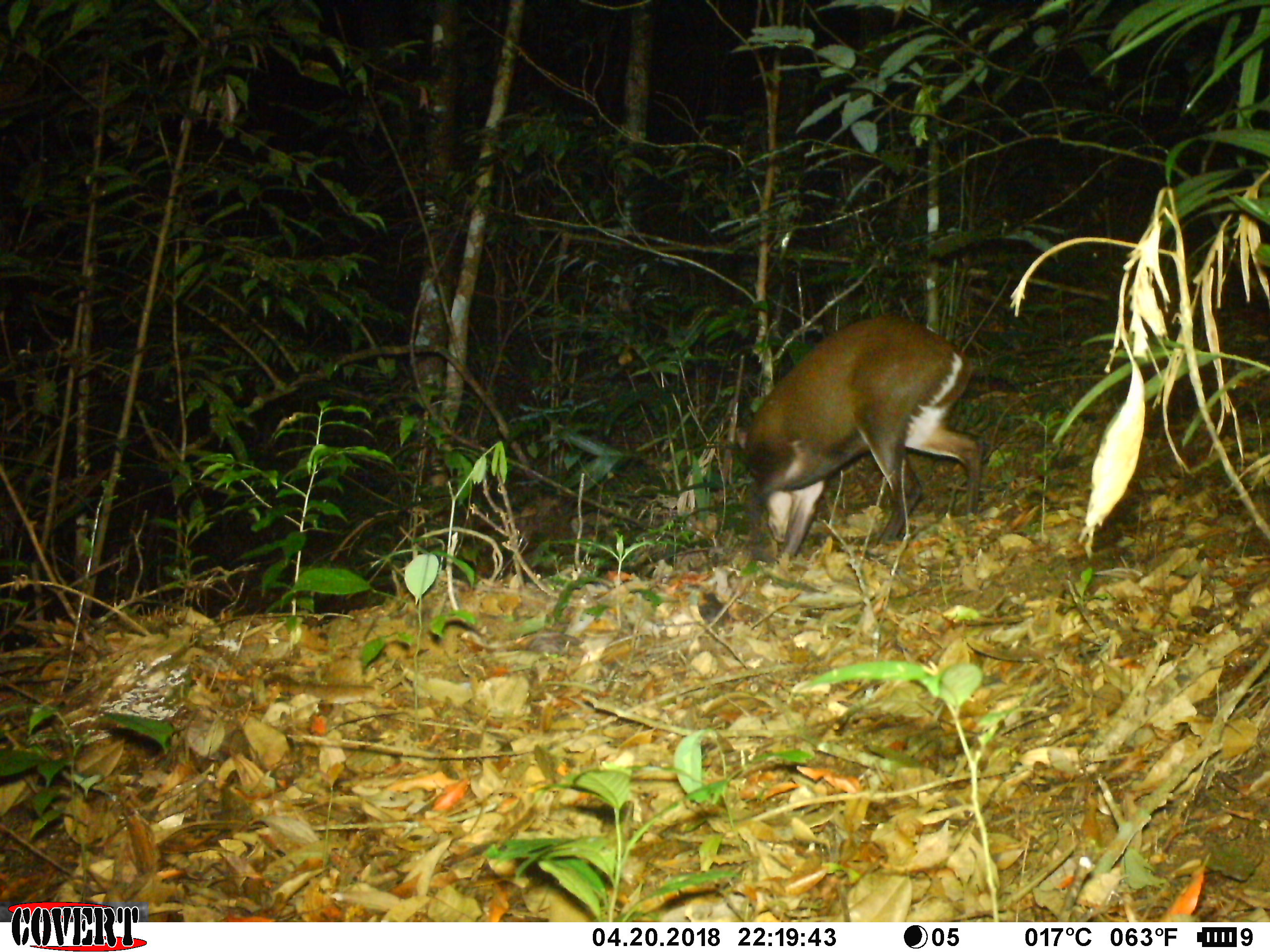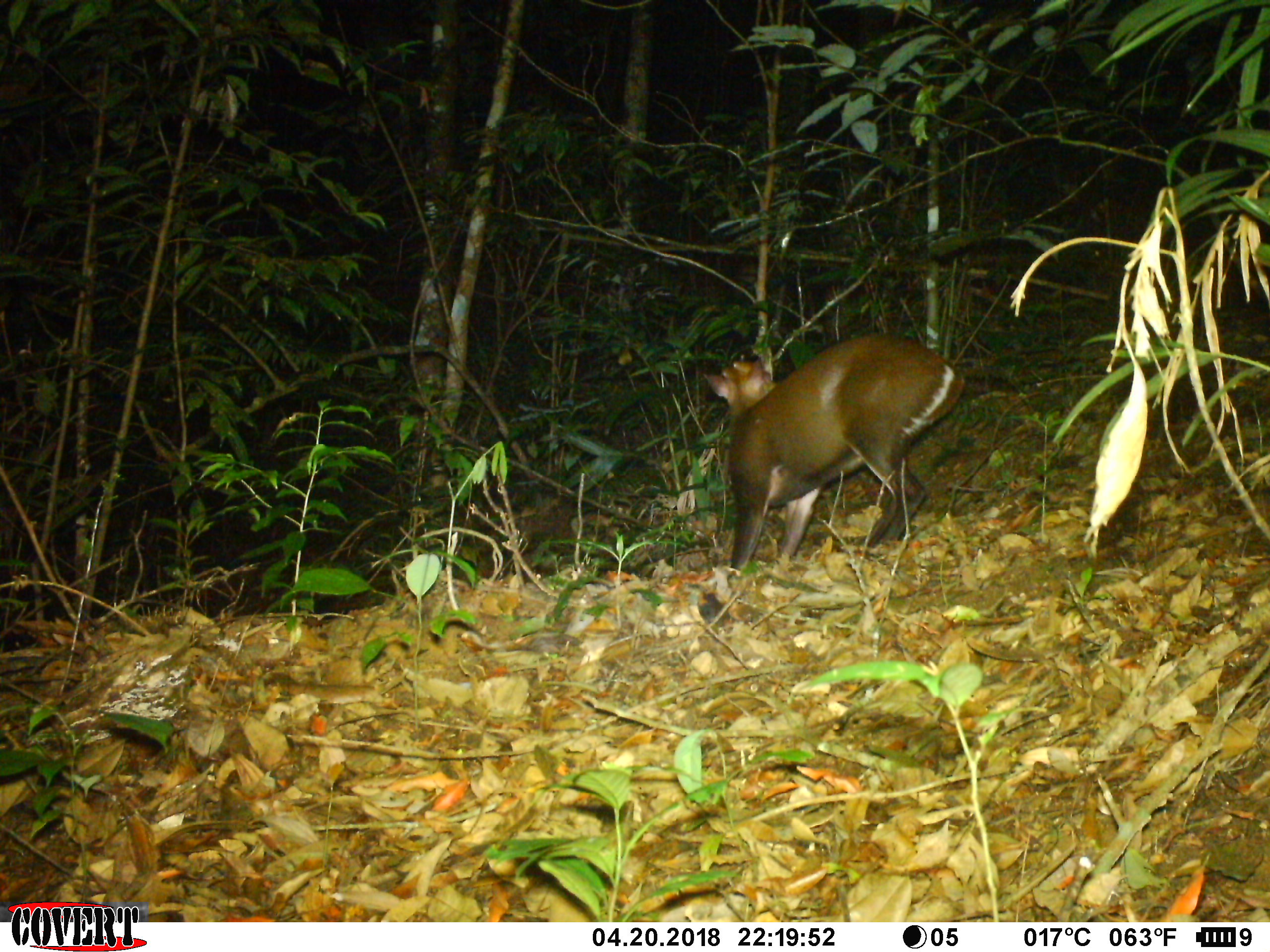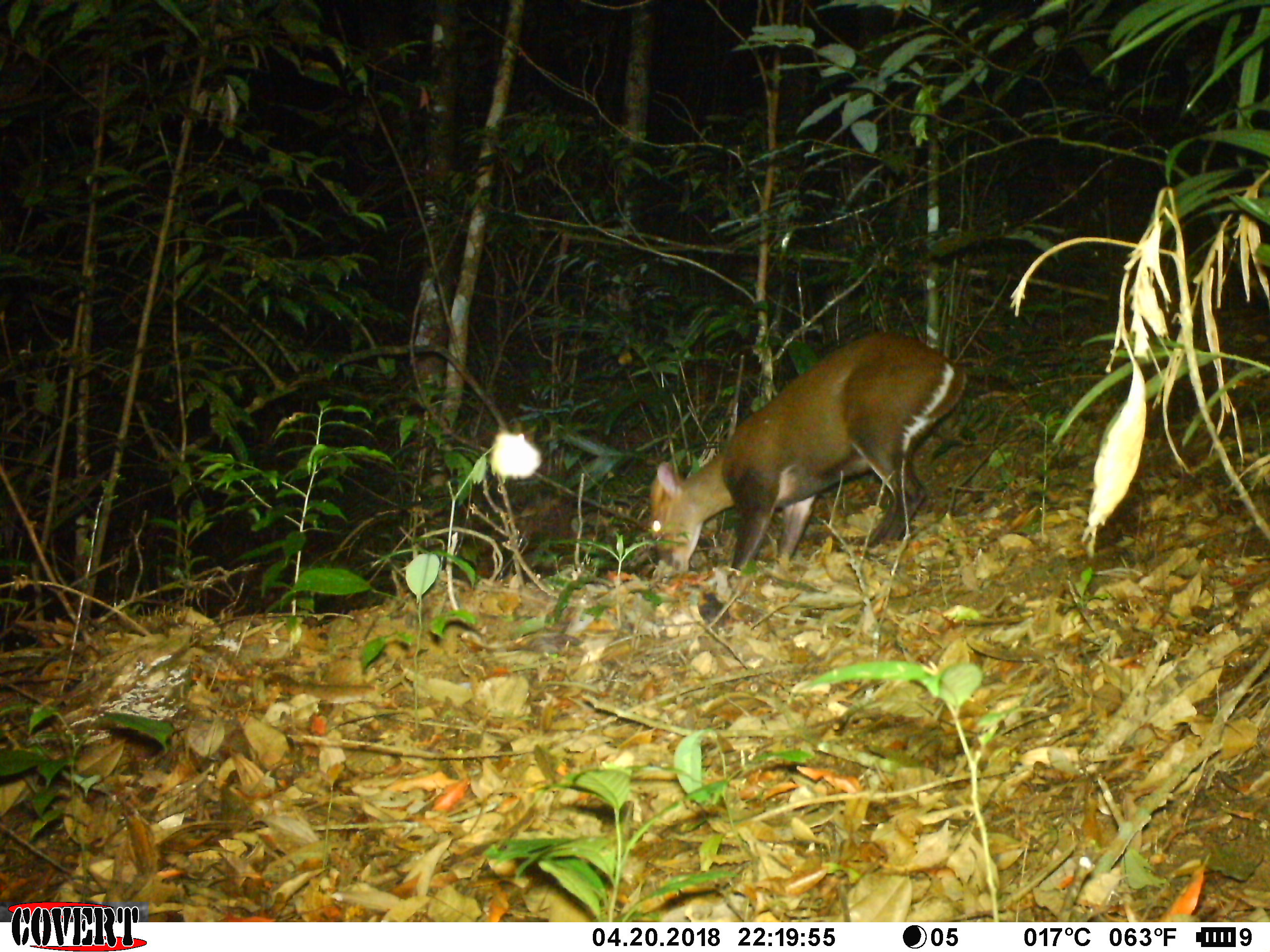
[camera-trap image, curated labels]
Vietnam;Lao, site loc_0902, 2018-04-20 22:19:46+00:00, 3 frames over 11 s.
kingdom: Animalia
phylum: Chordata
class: Mammalia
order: Artiodactyla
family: Cervidae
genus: Muntiacus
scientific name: Muntiacus rooseveltorum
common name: roosevelt's muntjac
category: roosevelts muntjac group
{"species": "roosevelts muntjac group (roosevelt's muntjac) (Muntiacus rooseveltorum)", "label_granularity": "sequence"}